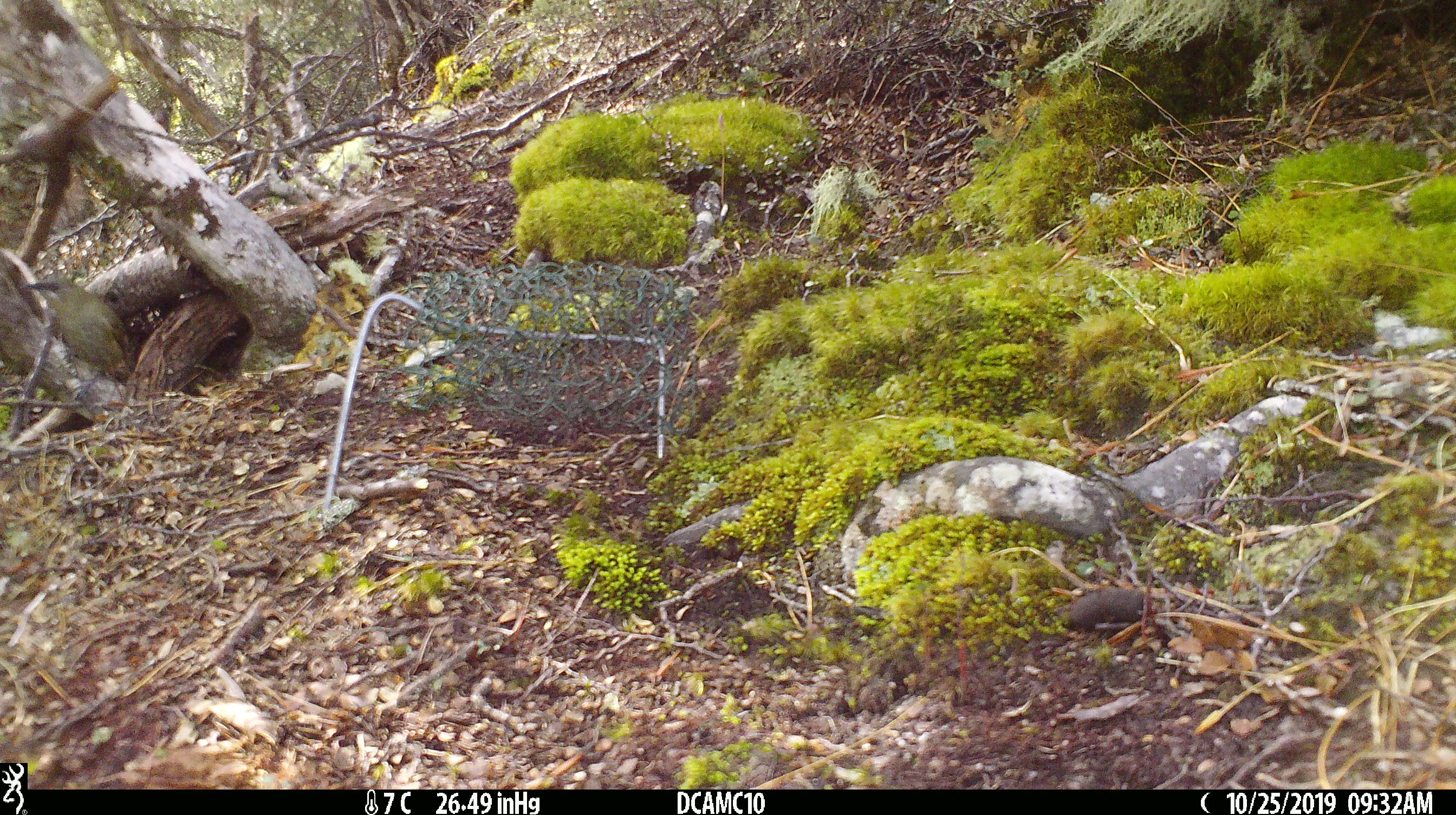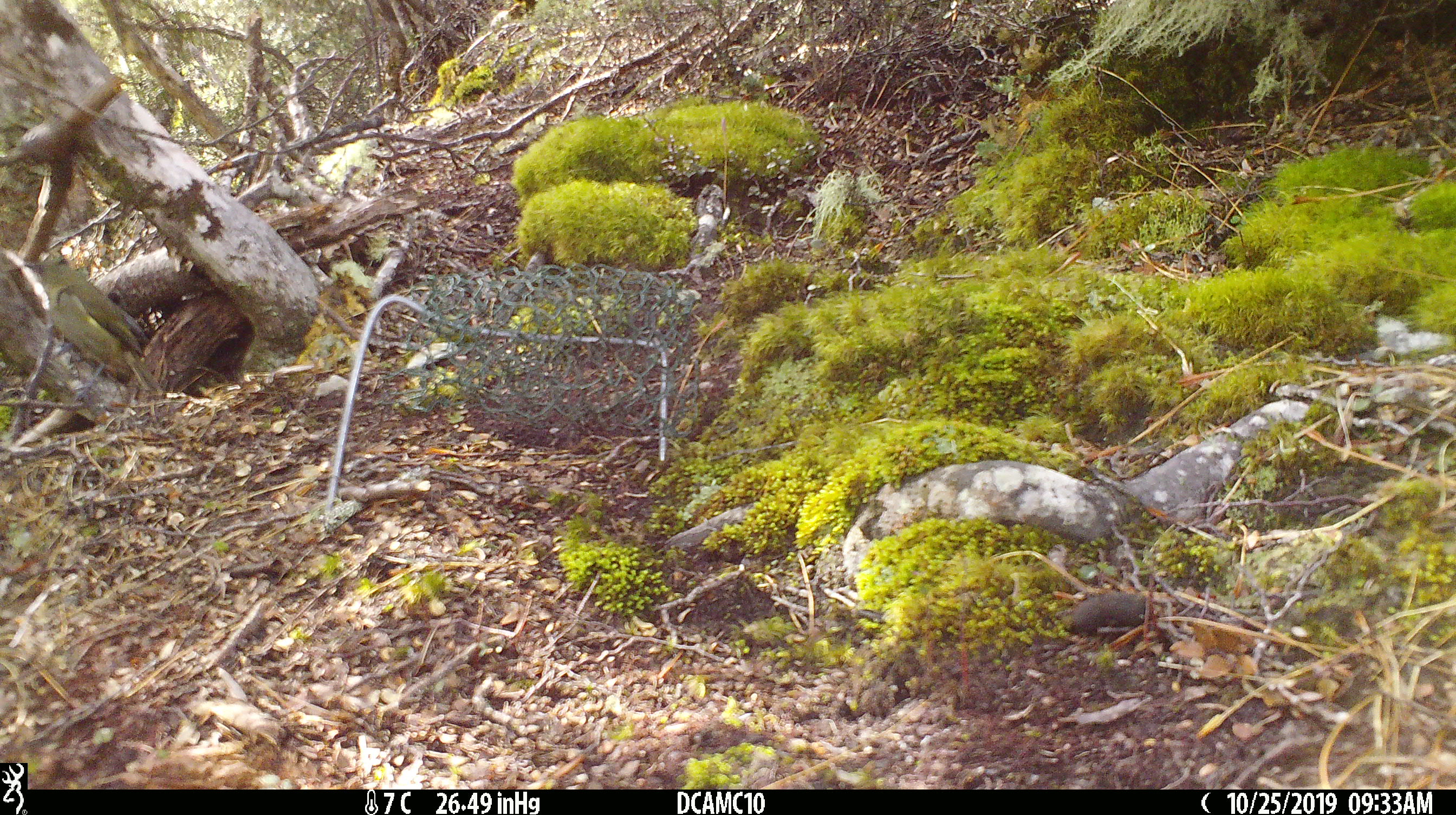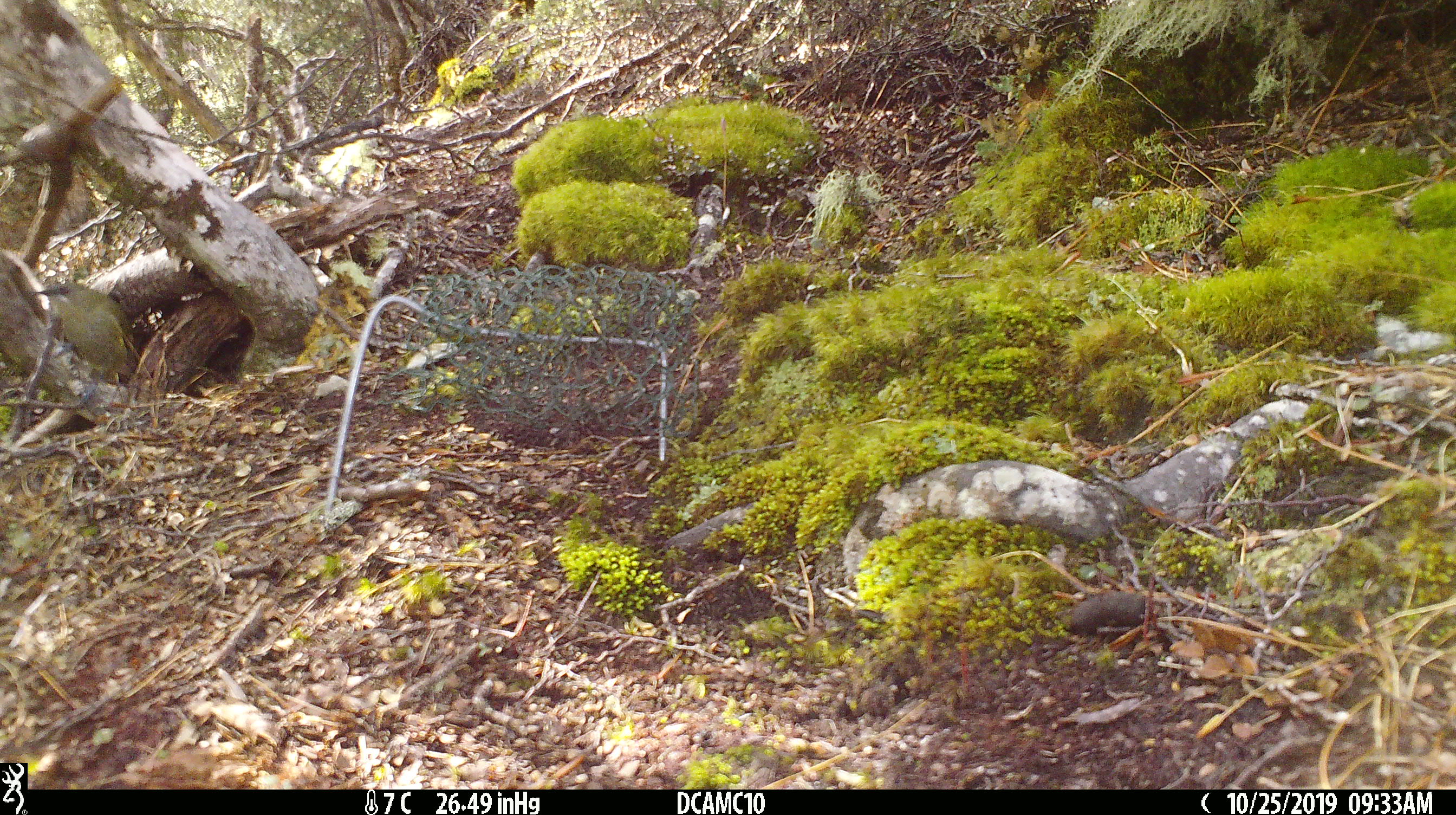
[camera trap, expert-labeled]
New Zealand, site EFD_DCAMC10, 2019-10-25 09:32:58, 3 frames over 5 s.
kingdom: Animalia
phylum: Chordata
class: Aves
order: Passeriformes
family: Meliphagidae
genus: Anthornis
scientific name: Anthornis melanura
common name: new zealand bellbird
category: bellbird